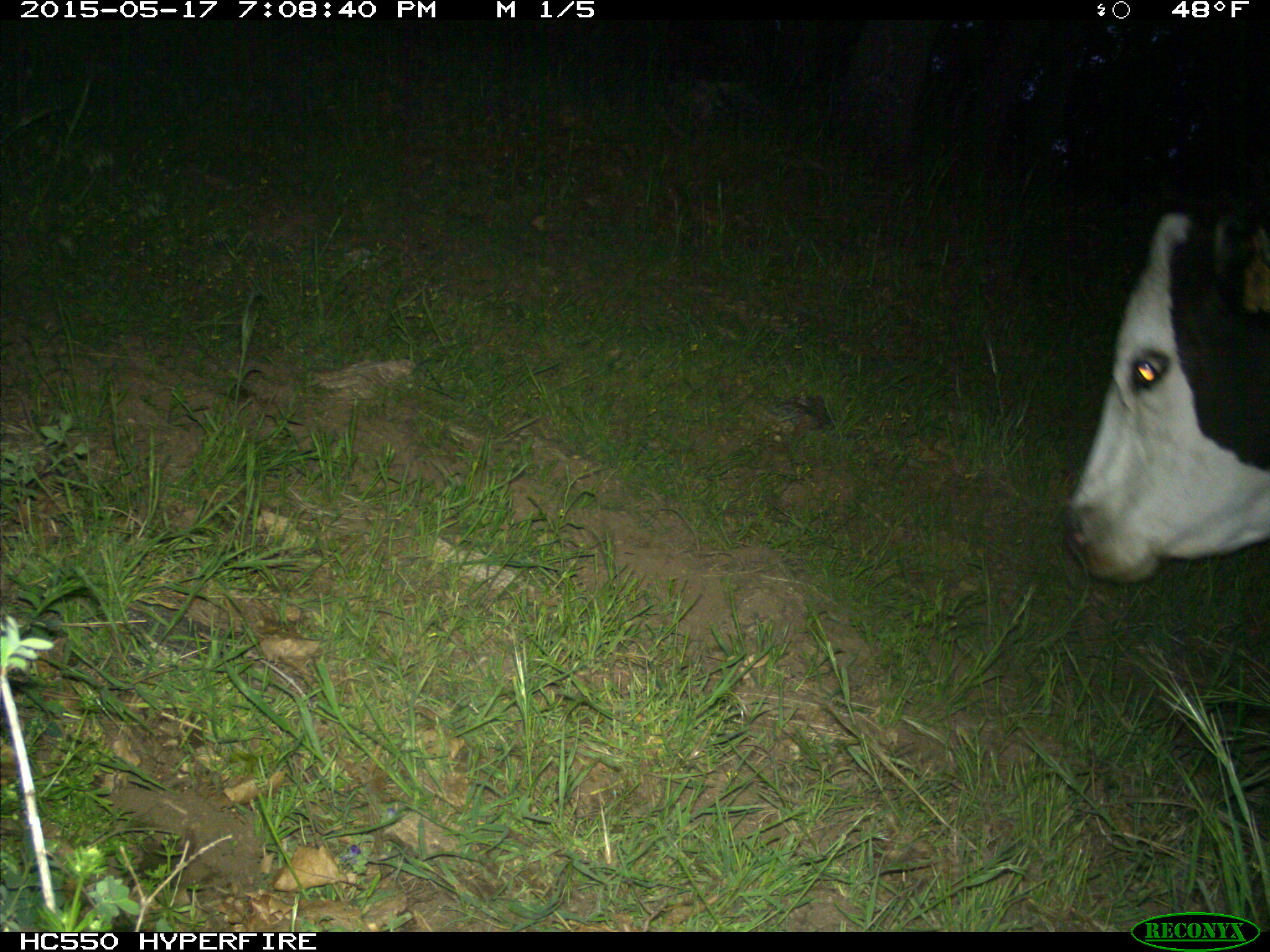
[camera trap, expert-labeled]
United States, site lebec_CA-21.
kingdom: Animalia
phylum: Chordata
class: Mammalia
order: Artiodactyla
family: Bovidae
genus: Bos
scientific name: Bos taurus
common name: domestic cow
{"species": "Bos taurus (domestic cow)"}